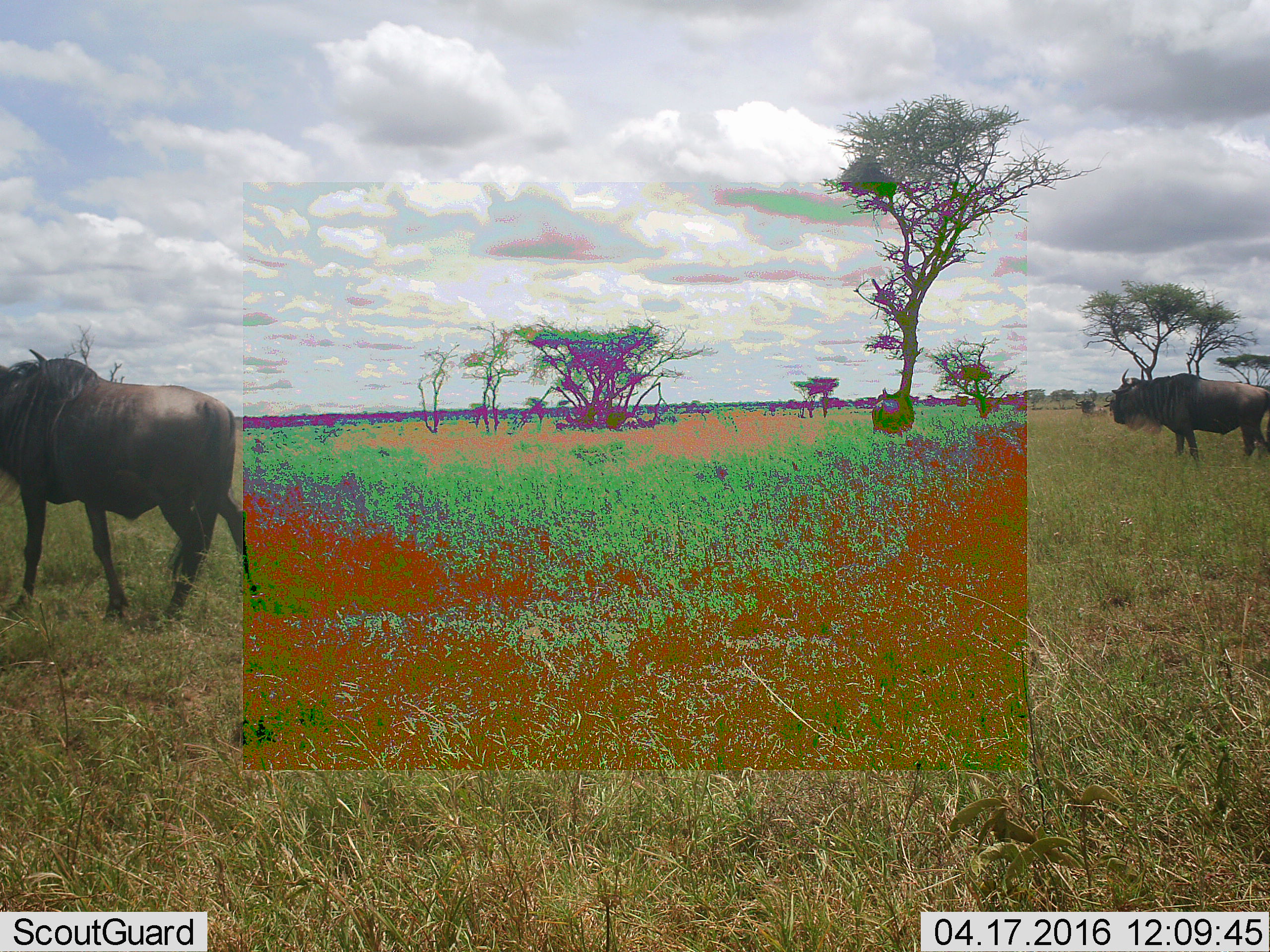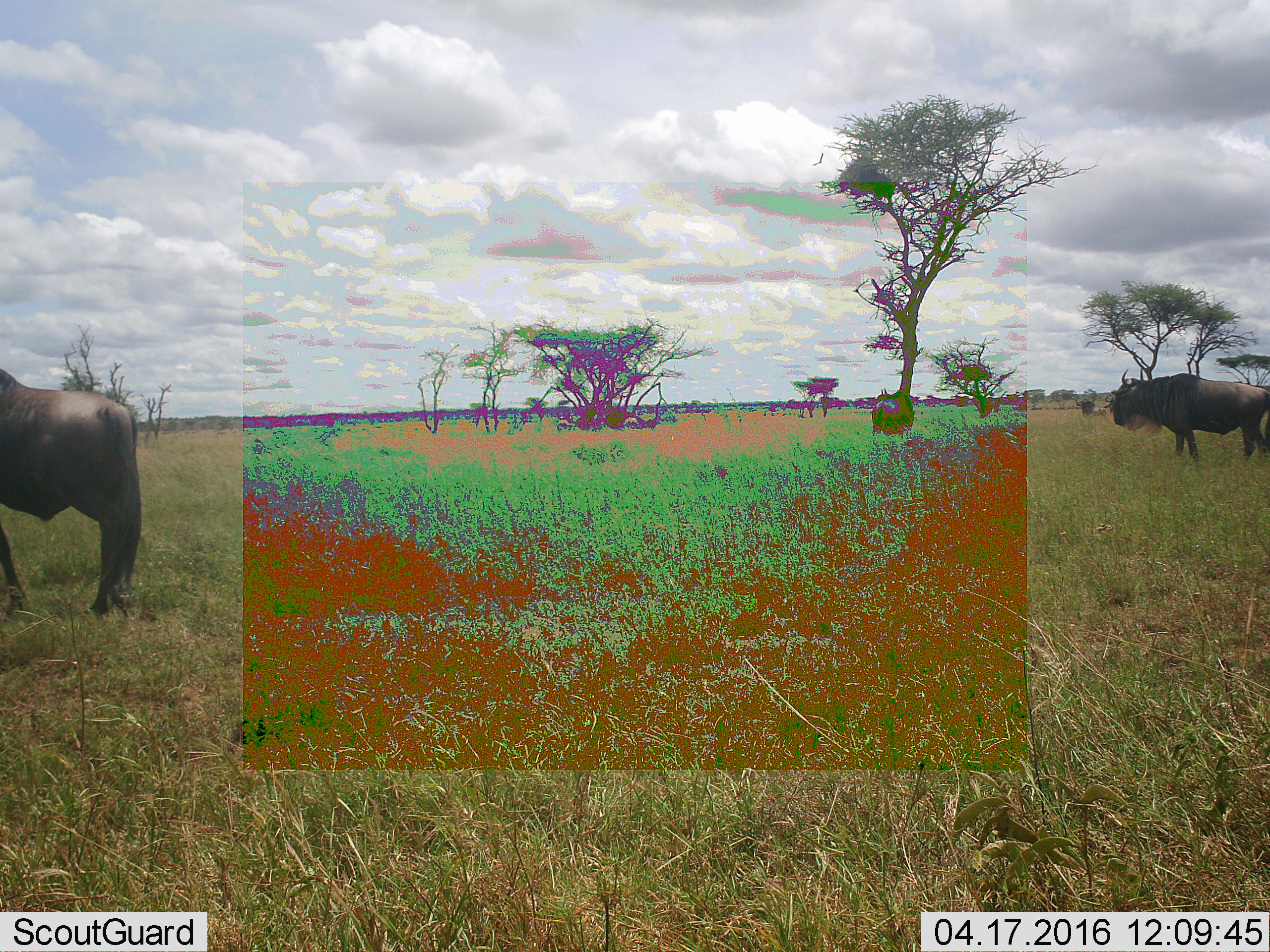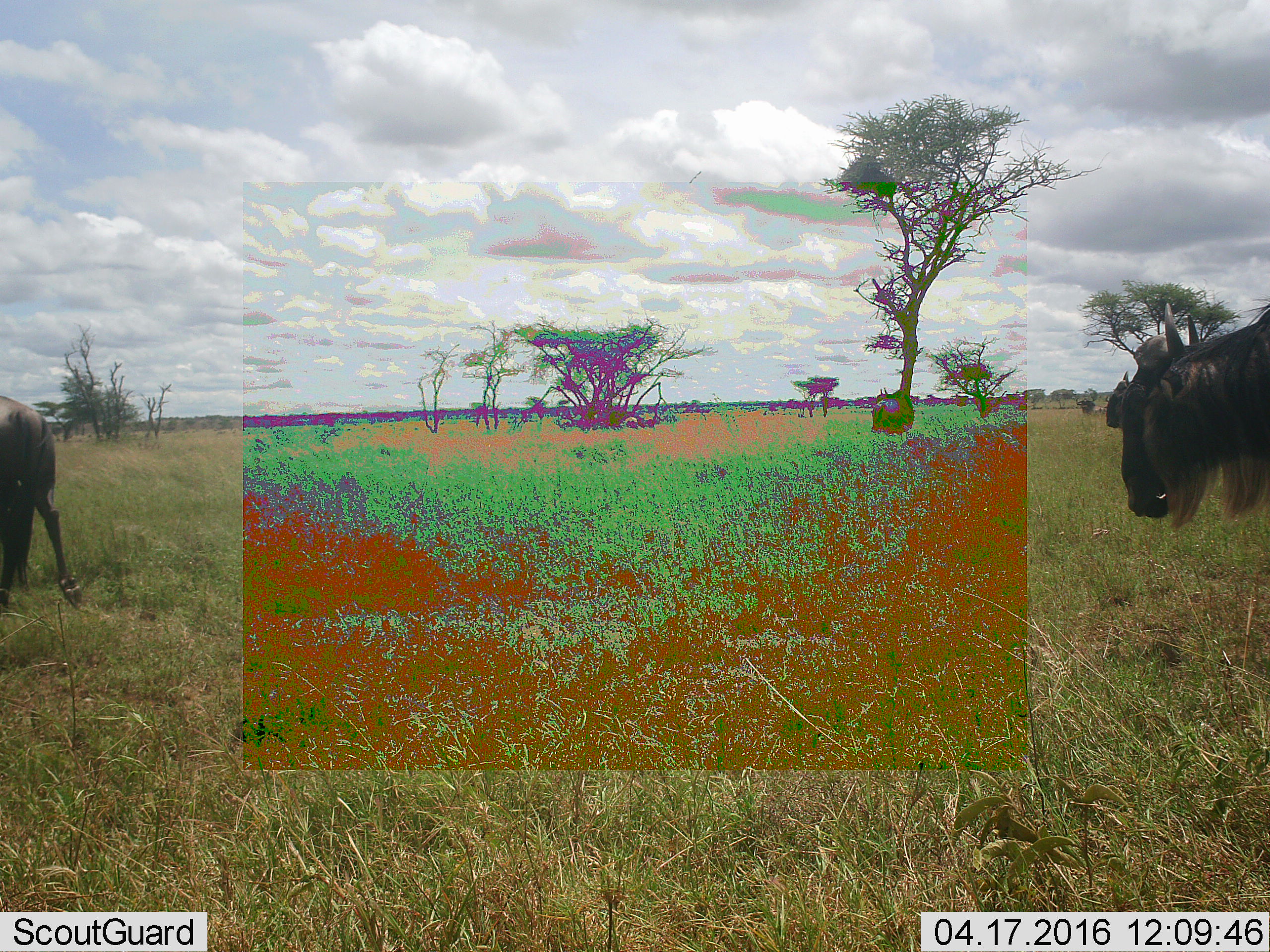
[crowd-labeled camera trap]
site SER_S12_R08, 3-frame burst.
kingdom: Animalia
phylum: Chordata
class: Mammalia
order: Artiodactyla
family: Bovidae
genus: Connochaetes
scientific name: Connochaetes taurinus taurinus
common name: blue wildebeest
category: wildebeestblue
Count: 3.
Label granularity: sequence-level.